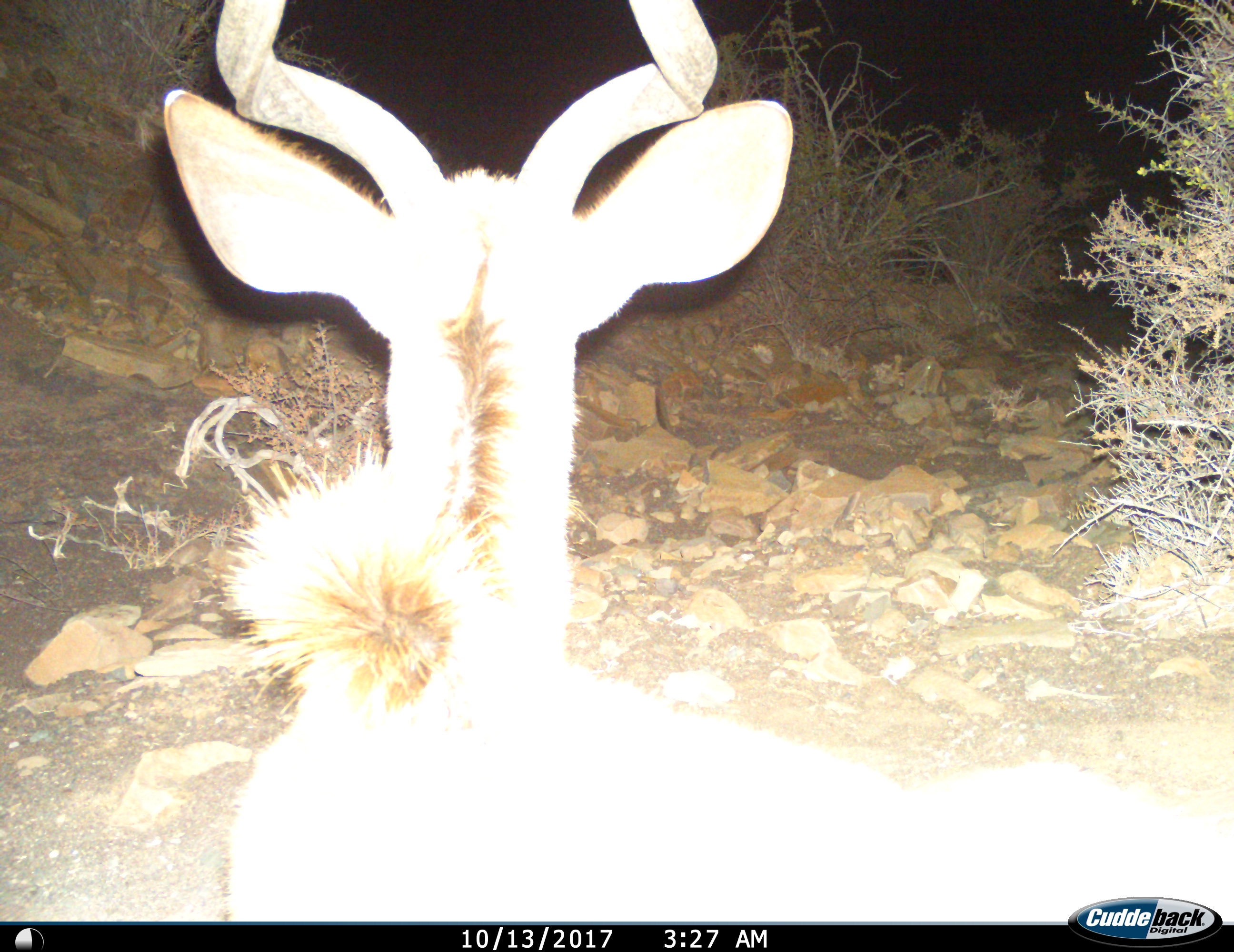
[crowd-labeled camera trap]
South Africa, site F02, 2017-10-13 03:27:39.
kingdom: Animalia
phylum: Chordata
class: Mammalia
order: Artiodactyla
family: Bovidae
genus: Tragelaphus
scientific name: Tragelaphus strepsiceros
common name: greater kudu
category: kudu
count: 1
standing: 88%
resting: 12%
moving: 12%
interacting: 0%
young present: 0%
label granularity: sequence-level